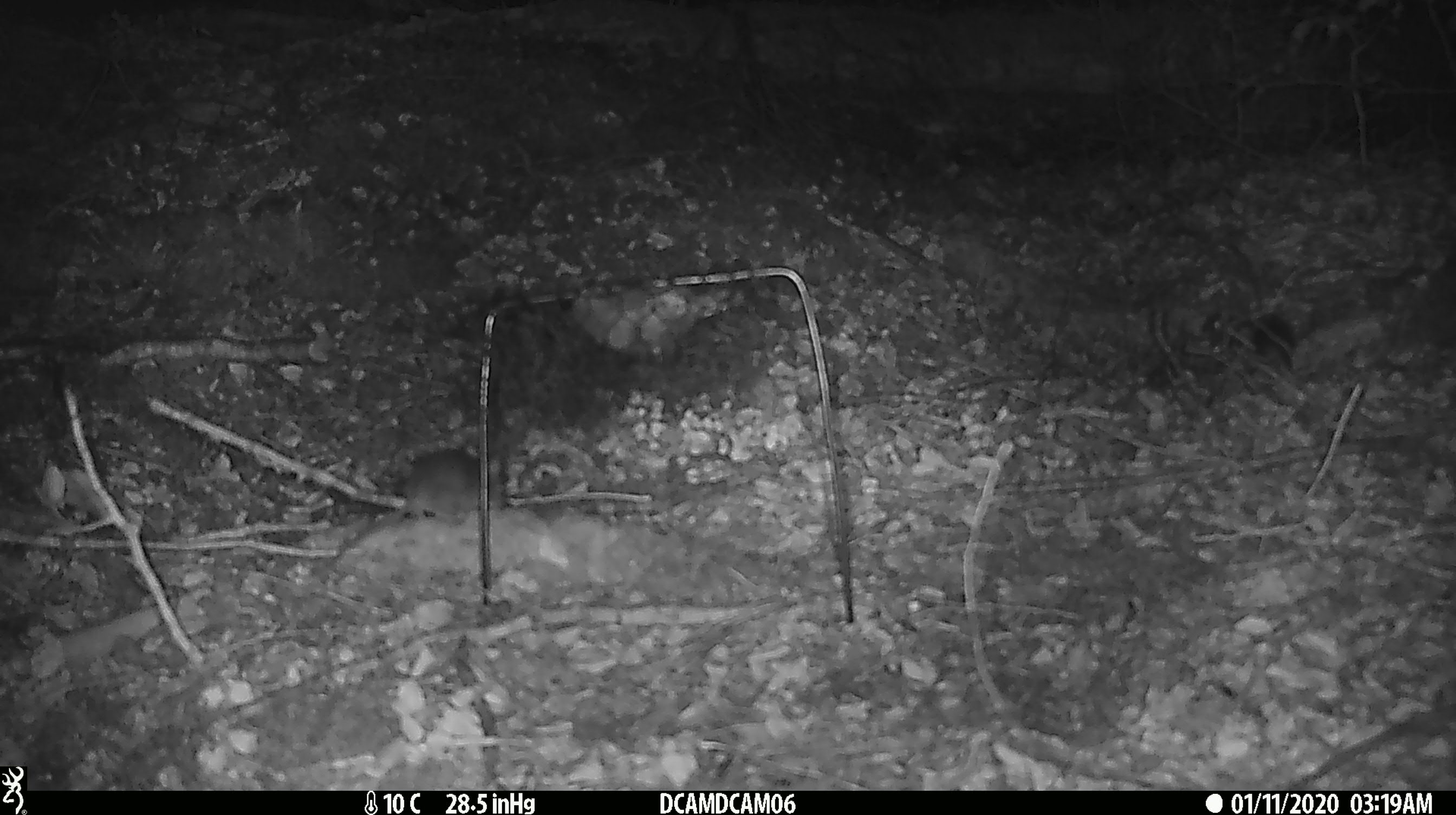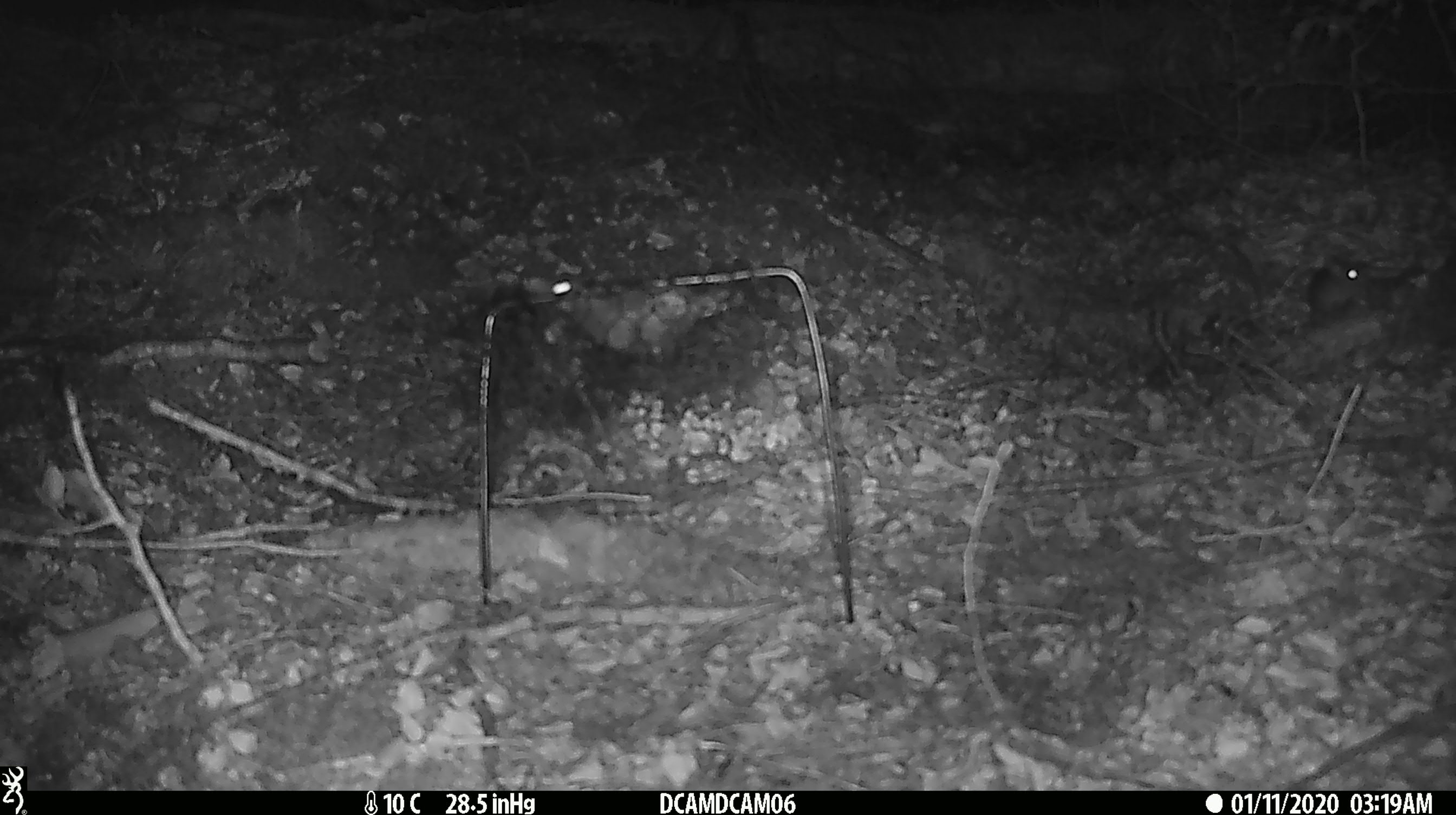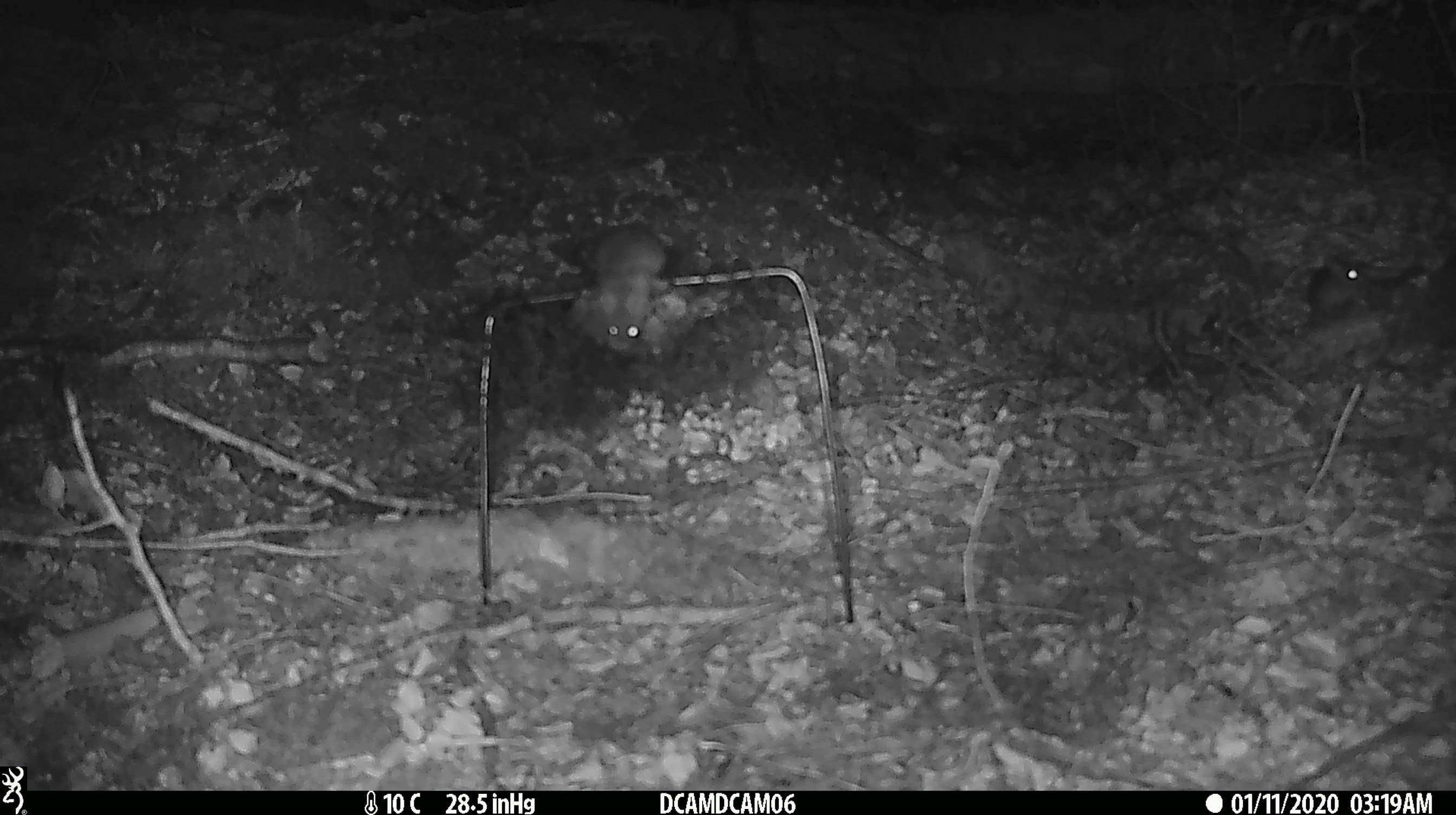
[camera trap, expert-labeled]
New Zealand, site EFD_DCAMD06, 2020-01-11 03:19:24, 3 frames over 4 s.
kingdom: Animalia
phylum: Chordata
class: Mammalia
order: Rodentia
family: Muridae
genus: Mus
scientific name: Mus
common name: mouse